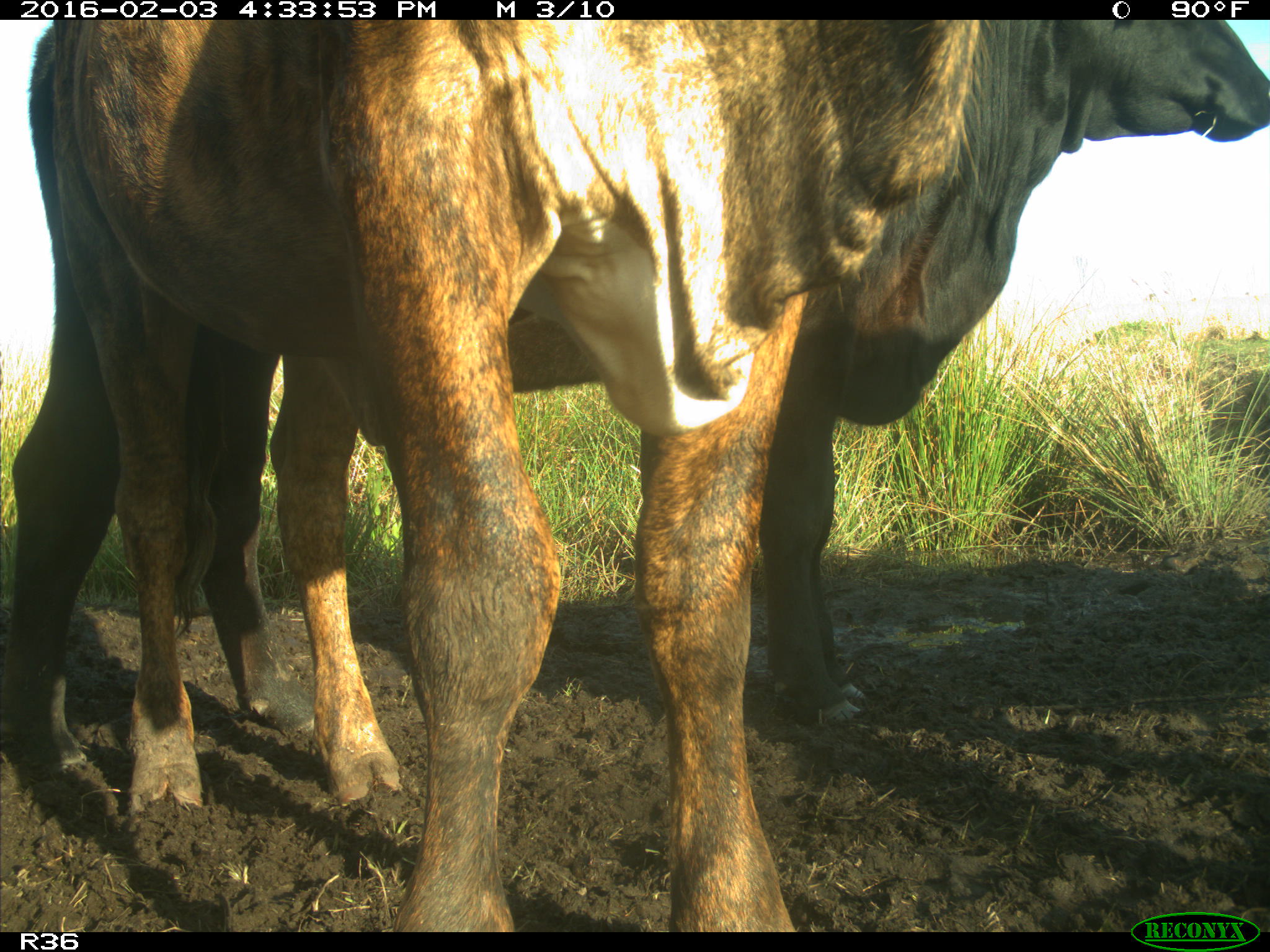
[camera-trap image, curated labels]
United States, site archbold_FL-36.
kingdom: Animalia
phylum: Chordata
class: Mammalia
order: Artiodactyla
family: Bovidae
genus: Bos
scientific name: Bos taurus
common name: domestic cow